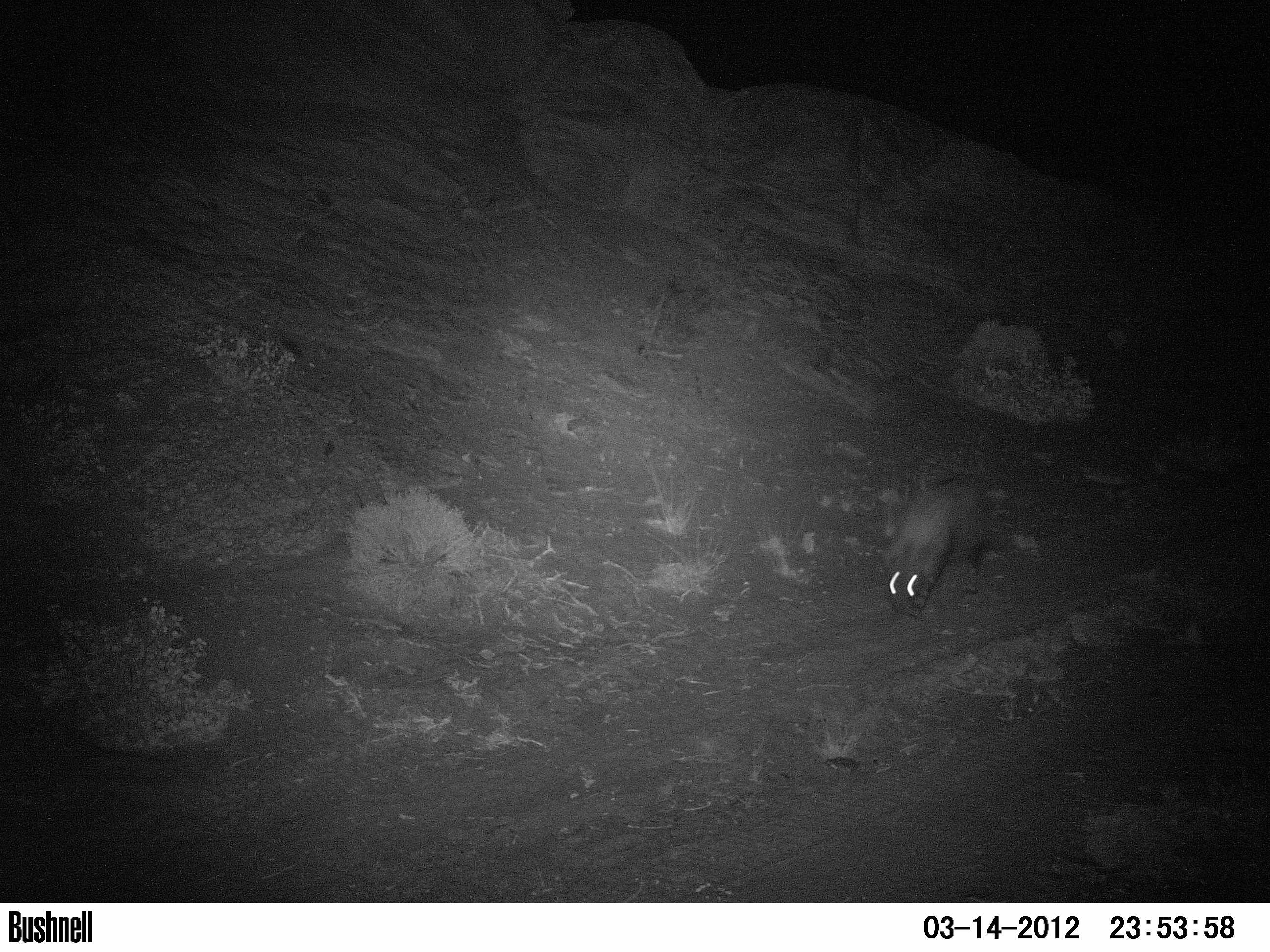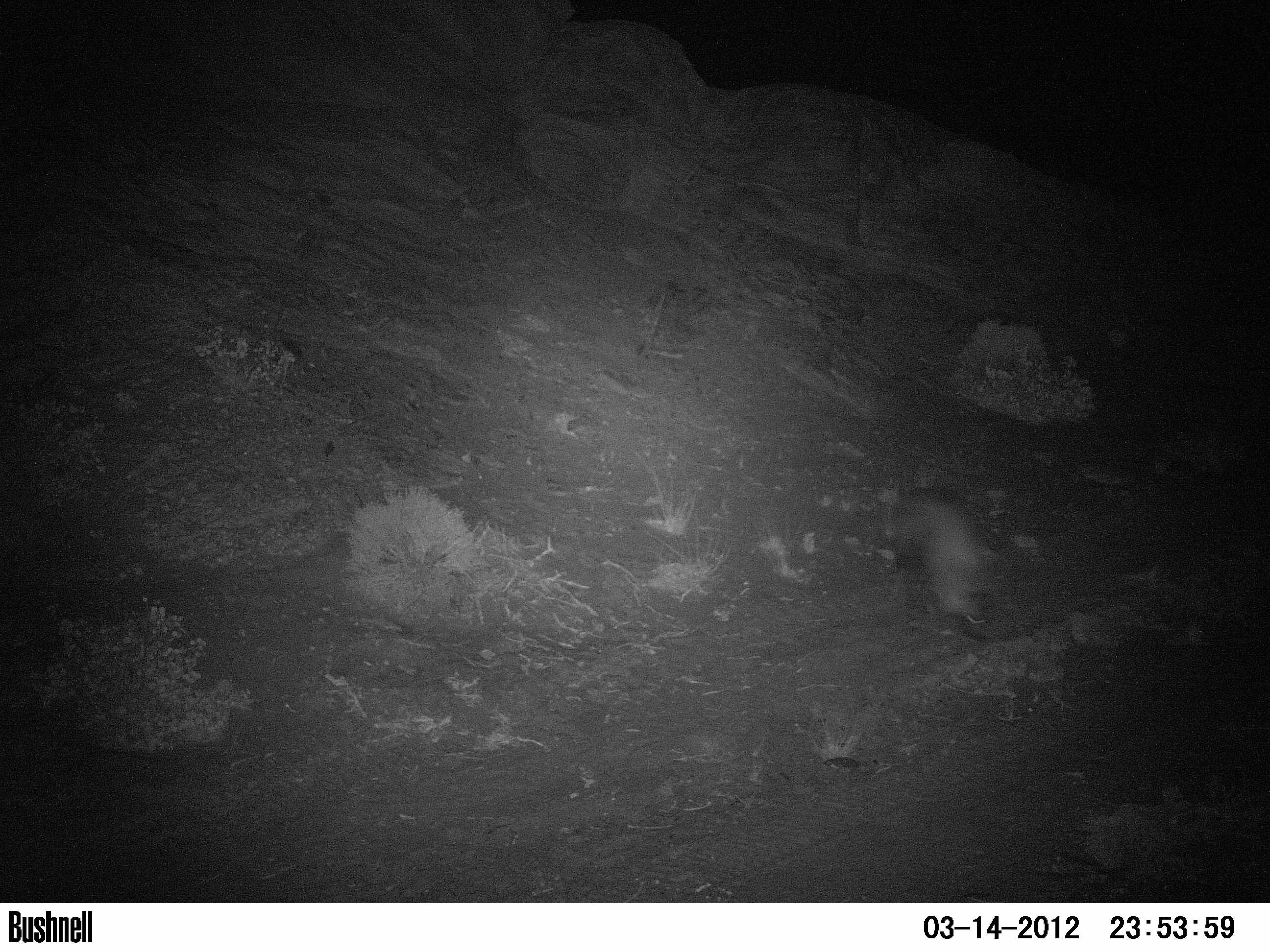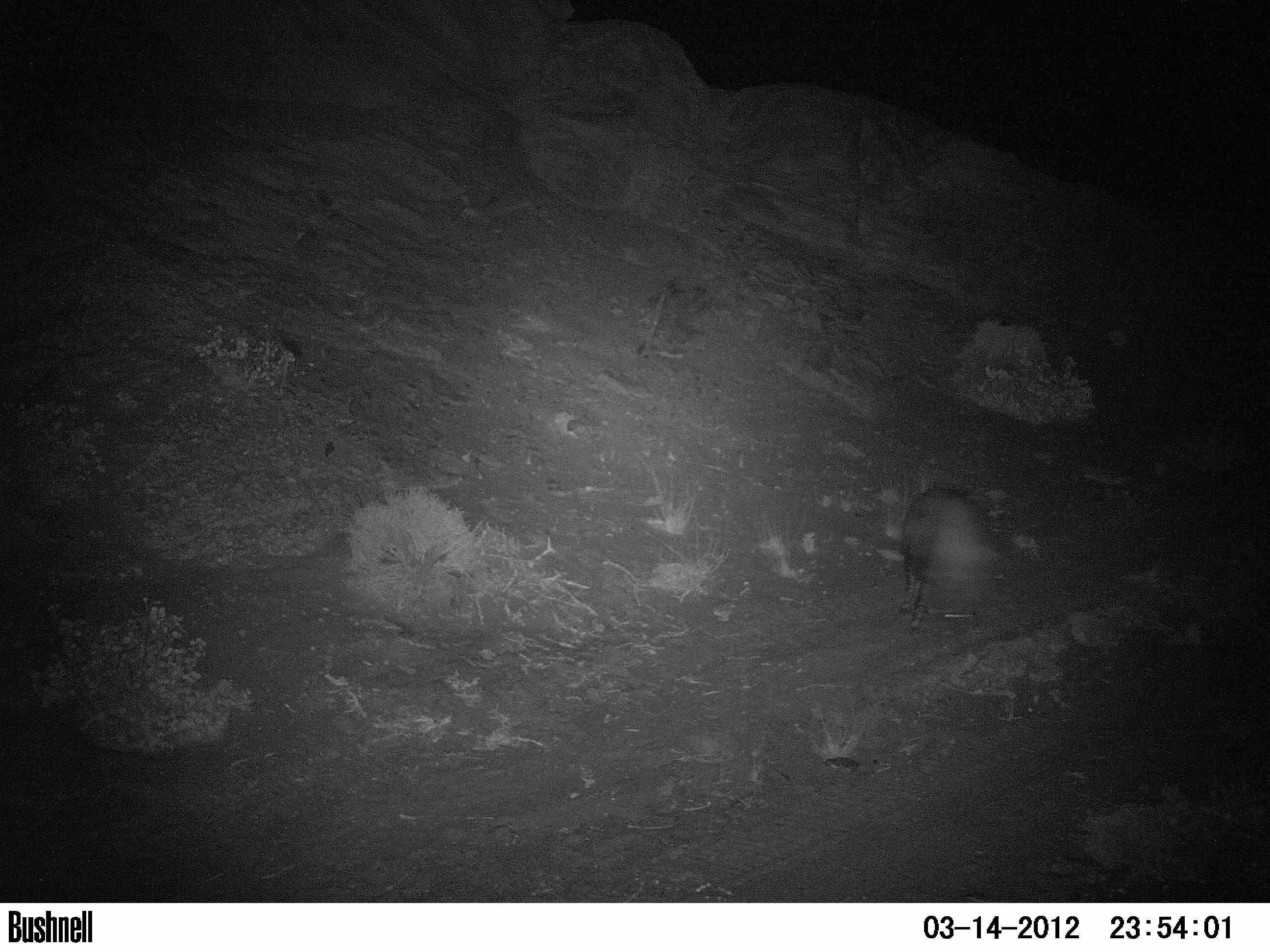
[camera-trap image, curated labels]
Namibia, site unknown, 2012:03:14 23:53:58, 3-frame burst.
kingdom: Animalia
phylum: Chordata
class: Mammalia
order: Carnivora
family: Hyaenidae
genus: Parahyaena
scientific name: Parahyaena brunnea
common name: brown hyena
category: hyaena brunnea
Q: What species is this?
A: Hyaena brunnea (brown hyena) (Parahyaena brunnea).